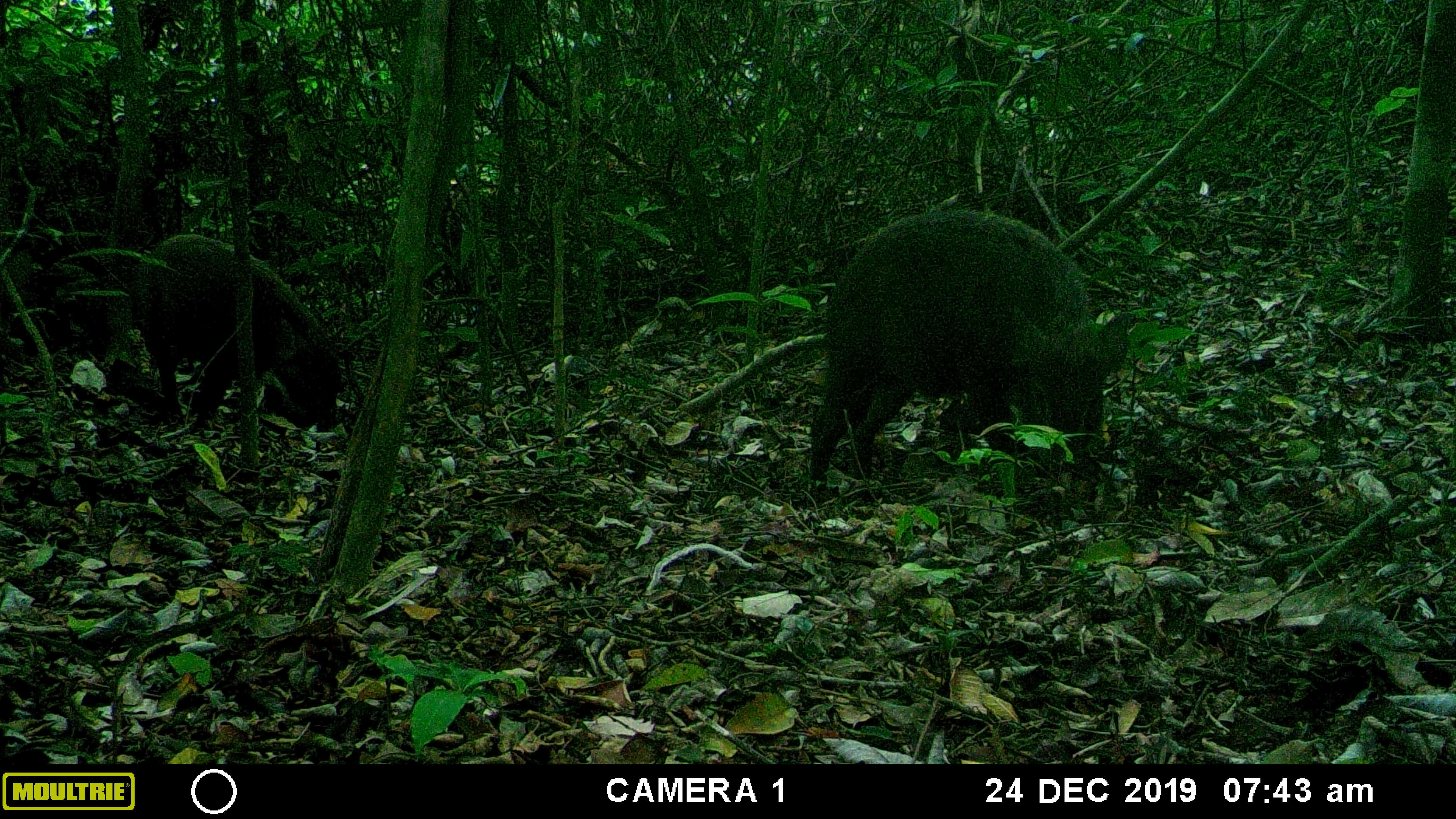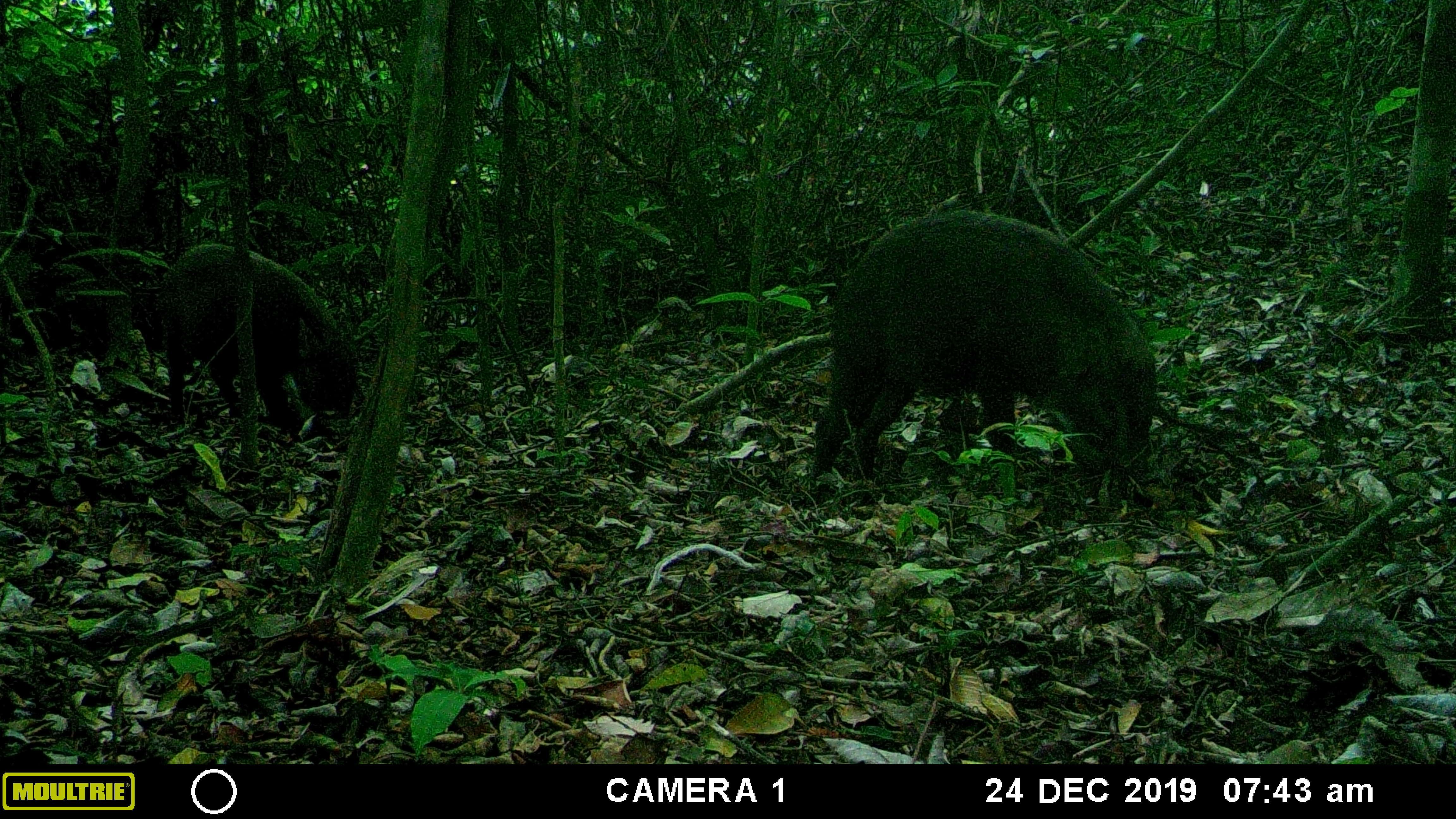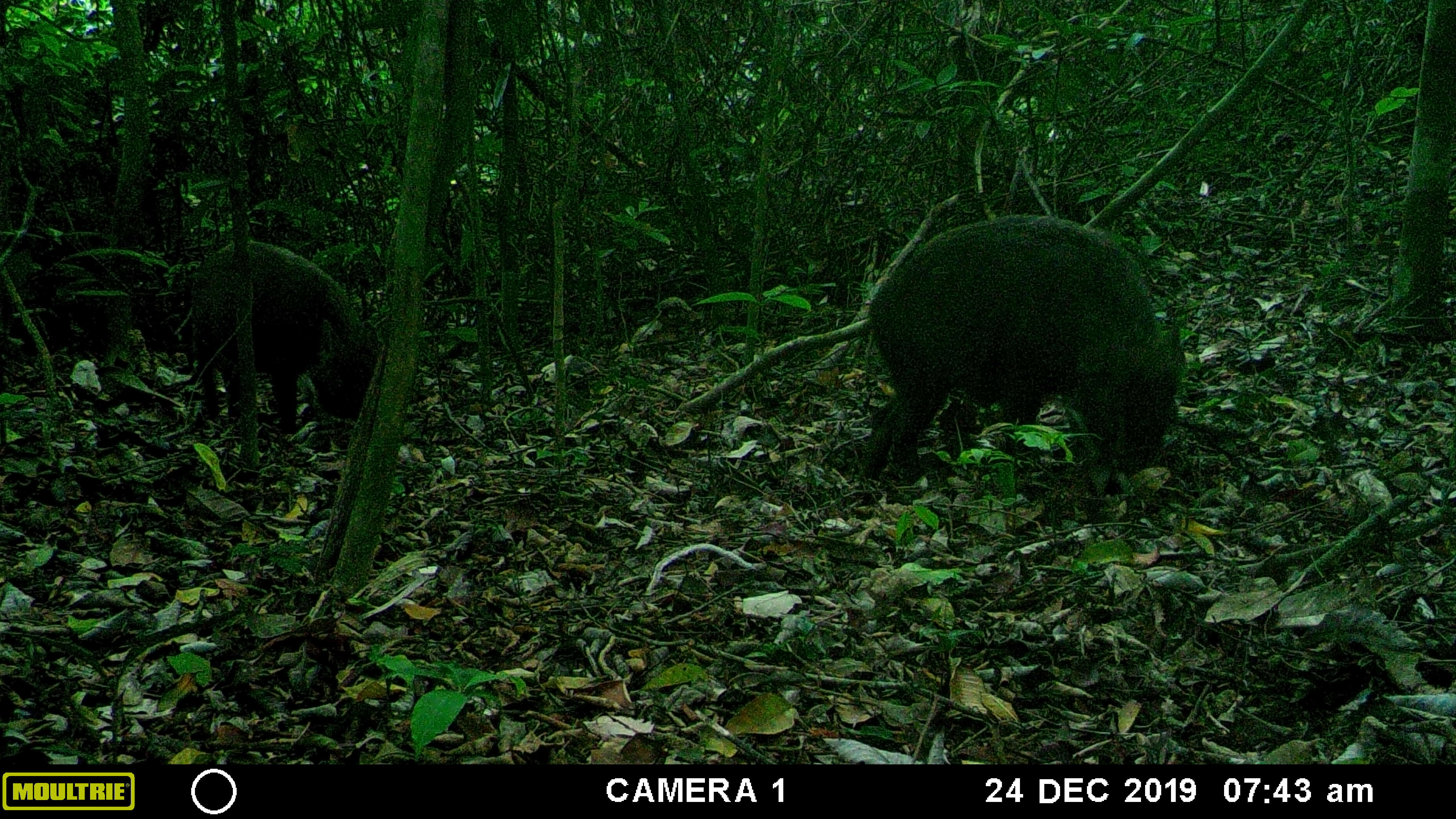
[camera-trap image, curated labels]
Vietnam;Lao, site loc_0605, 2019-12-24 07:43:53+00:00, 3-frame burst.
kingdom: Animalia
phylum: Chordata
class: Mammalia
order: Artiodactyla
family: Suidae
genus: Sus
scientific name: Sus scrofa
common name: eurasian wild pig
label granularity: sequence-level